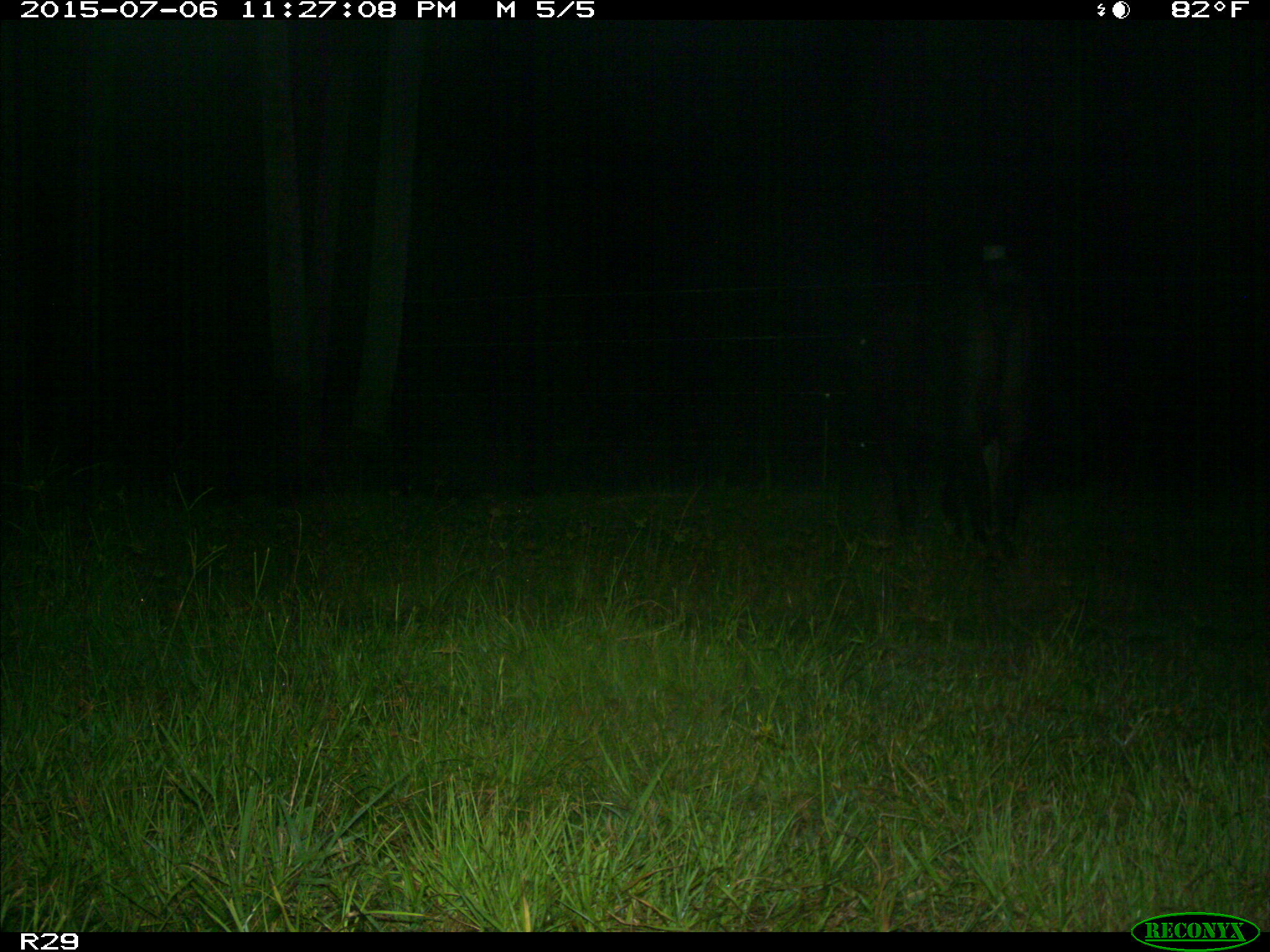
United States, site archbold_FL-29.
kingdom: Animalia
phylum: Chordata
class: Mammalia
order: Artiodactyla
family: Bovidae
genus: Bos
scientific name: Bos taurus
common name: domestic cow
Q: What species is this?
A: Bos taurus (domestic cow).